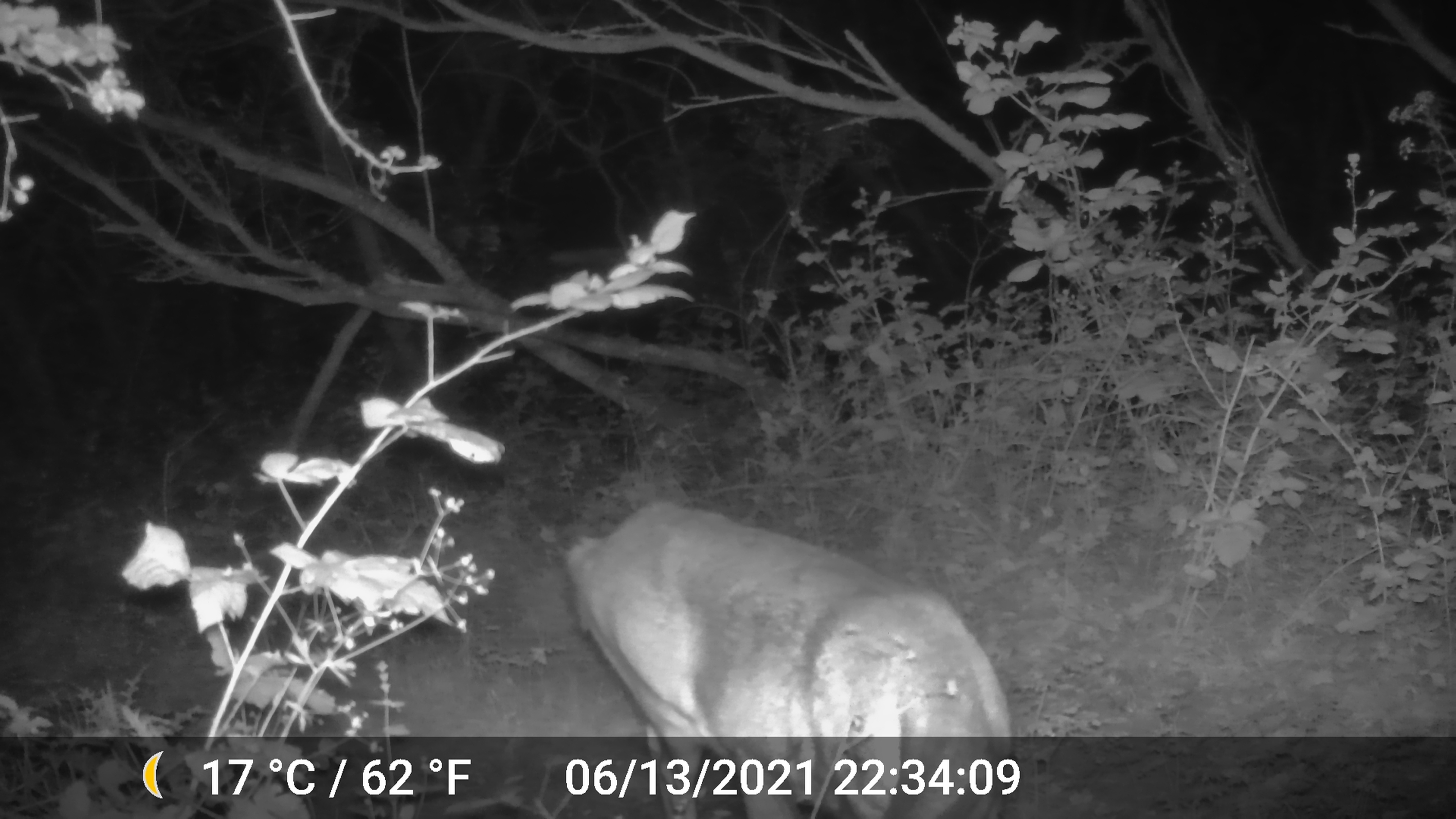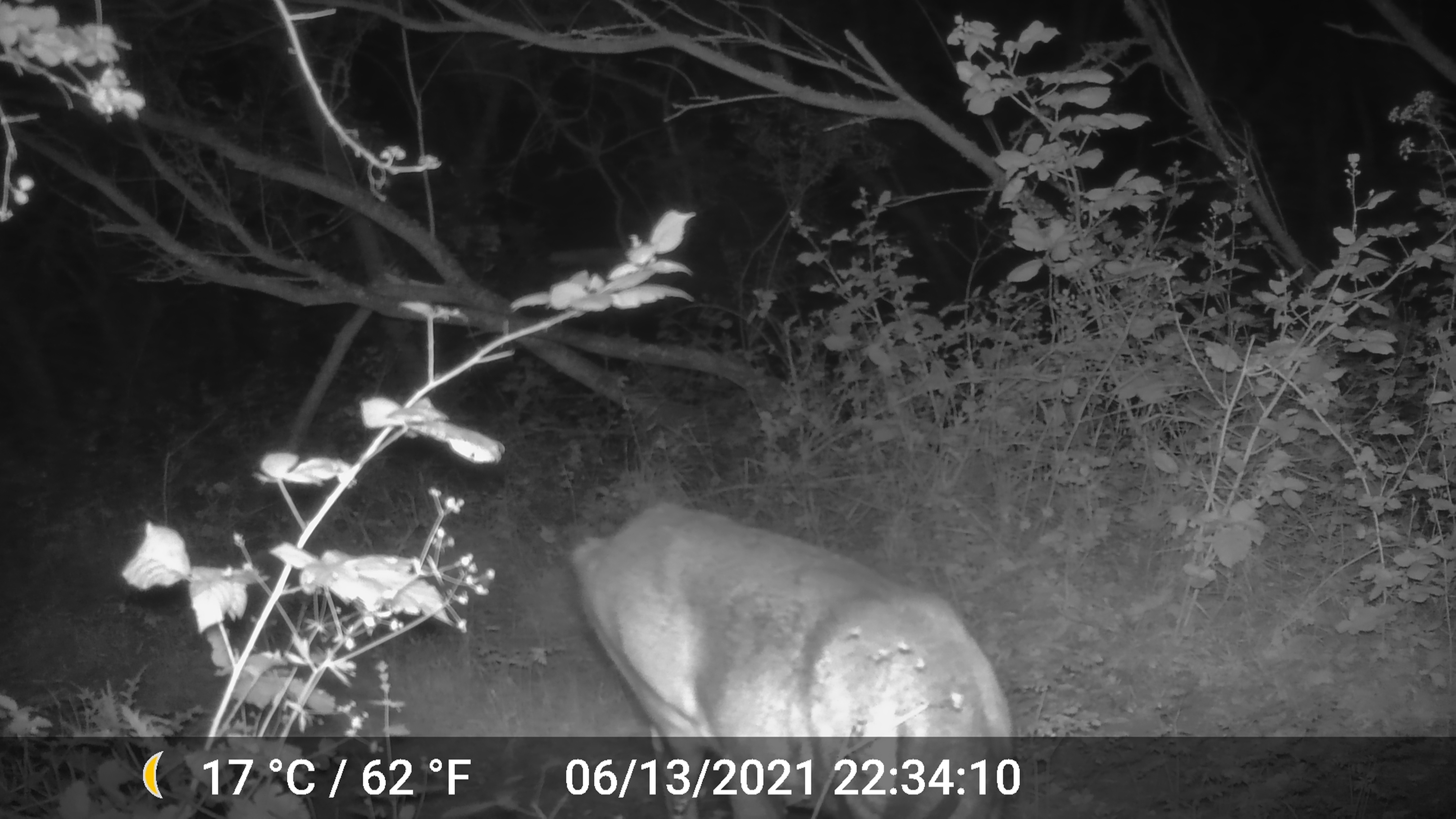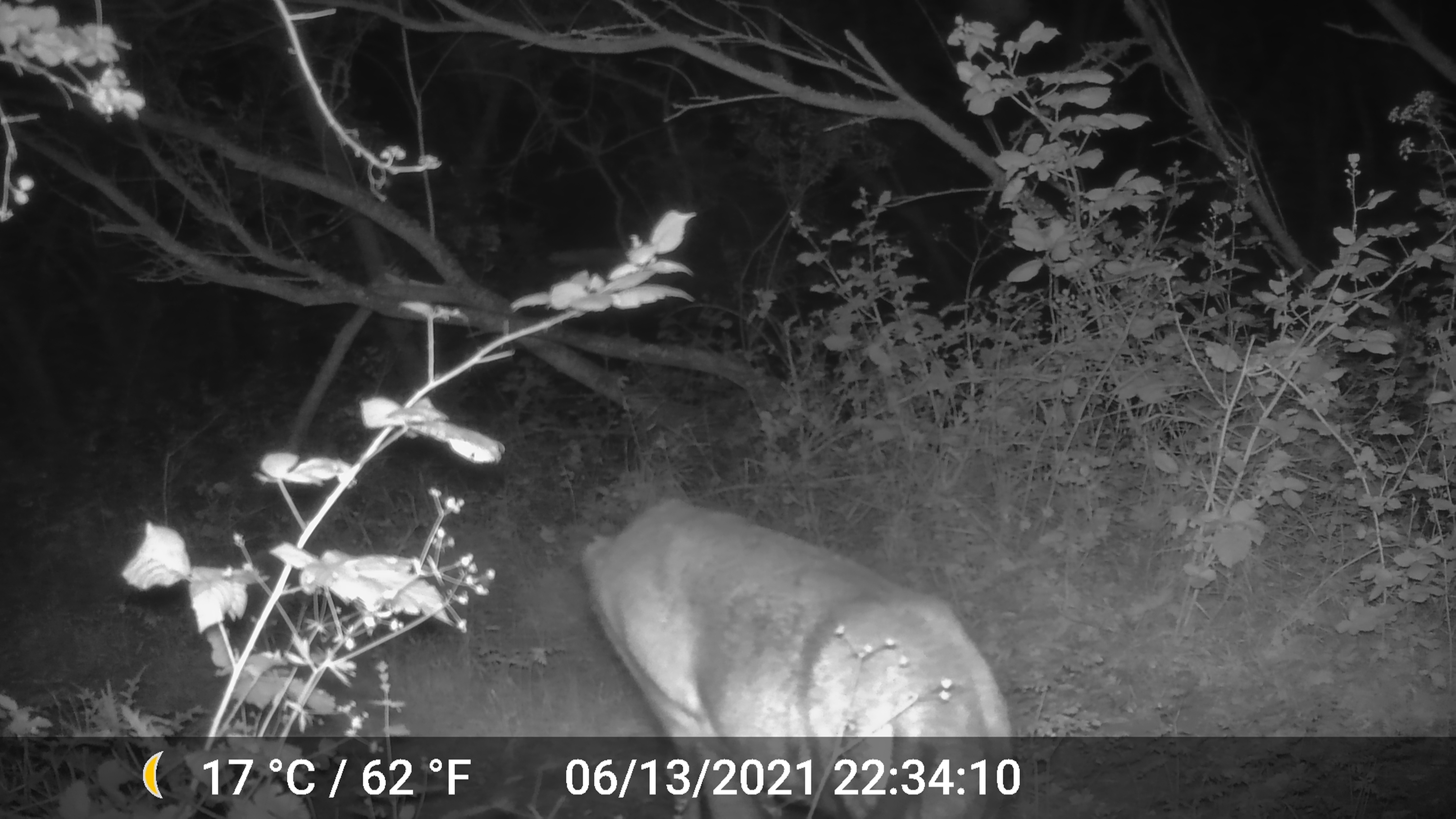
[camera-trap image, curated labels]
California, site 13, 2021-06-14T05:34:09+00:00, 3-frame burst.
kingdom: Animalia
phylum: Chordata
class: Mammalia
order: Artiodactyla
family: Cervidae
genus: Odocoileus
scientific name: Odocoileus hemionus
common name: mule deer